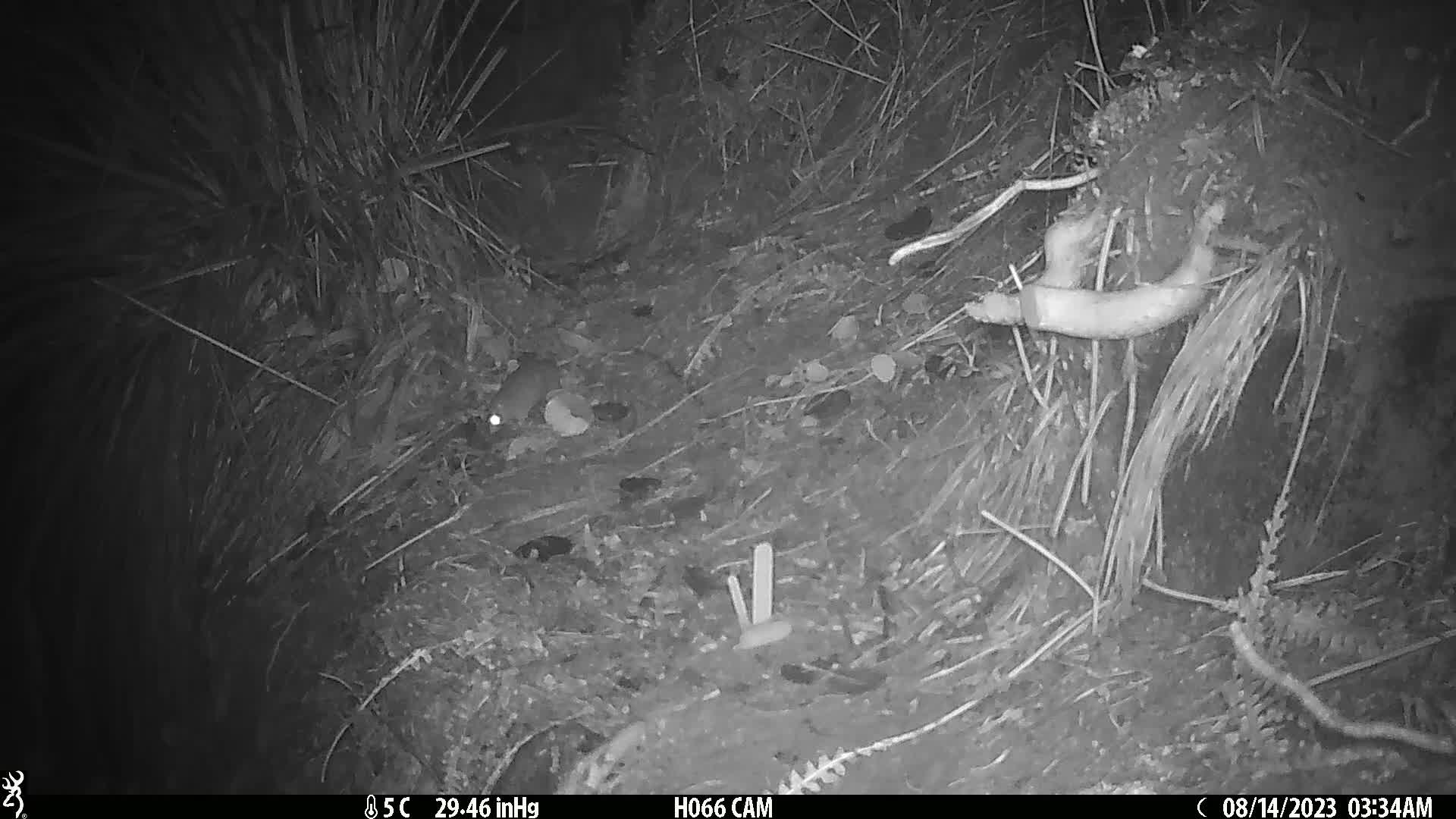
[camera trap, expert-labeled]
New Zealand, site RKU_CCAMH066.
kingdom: Animalia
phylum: Chordata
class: Mammalia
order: Rodentia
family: Muridae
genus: Rattus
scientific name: Rattus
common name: rat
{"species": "rat (Rattus)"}